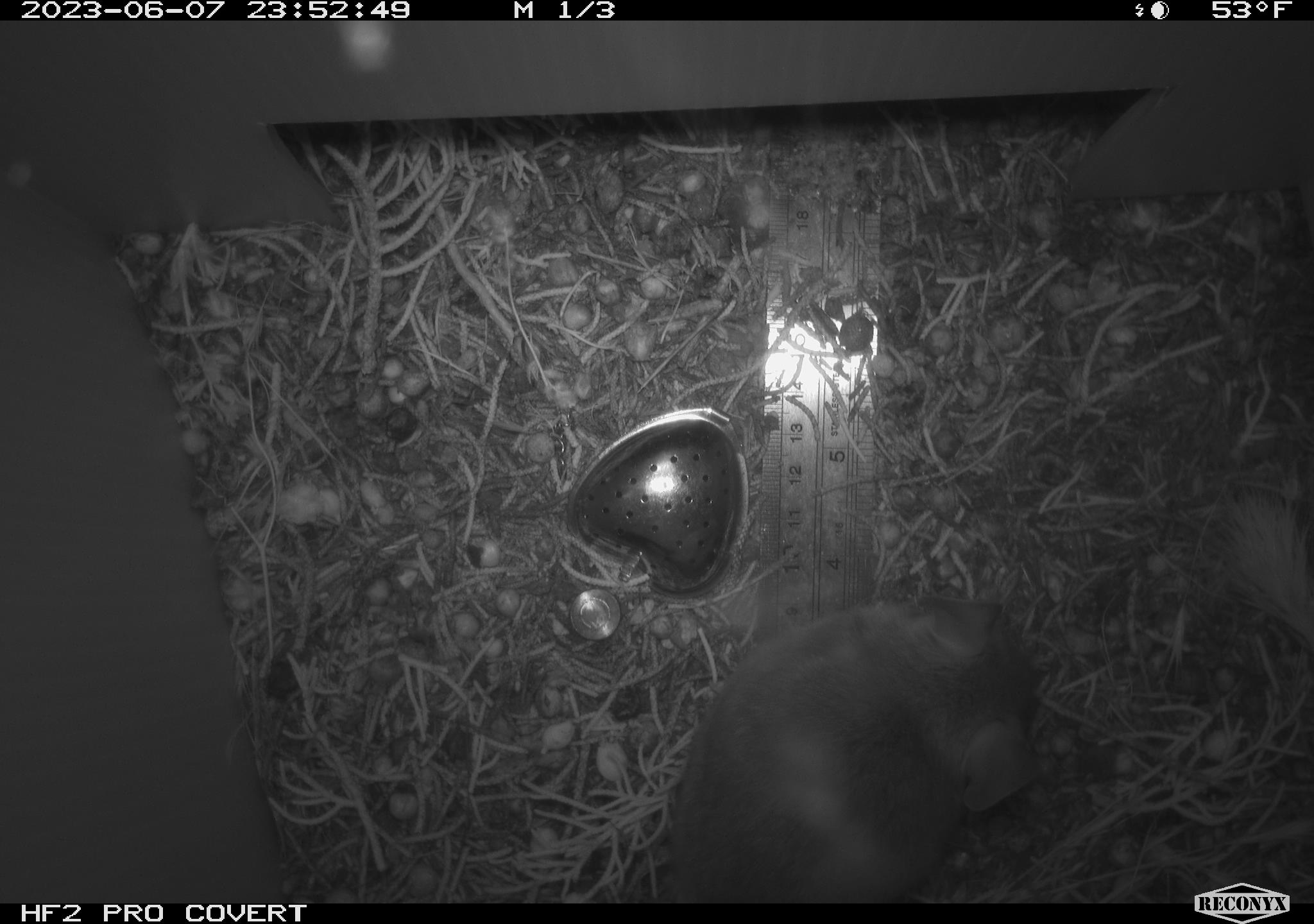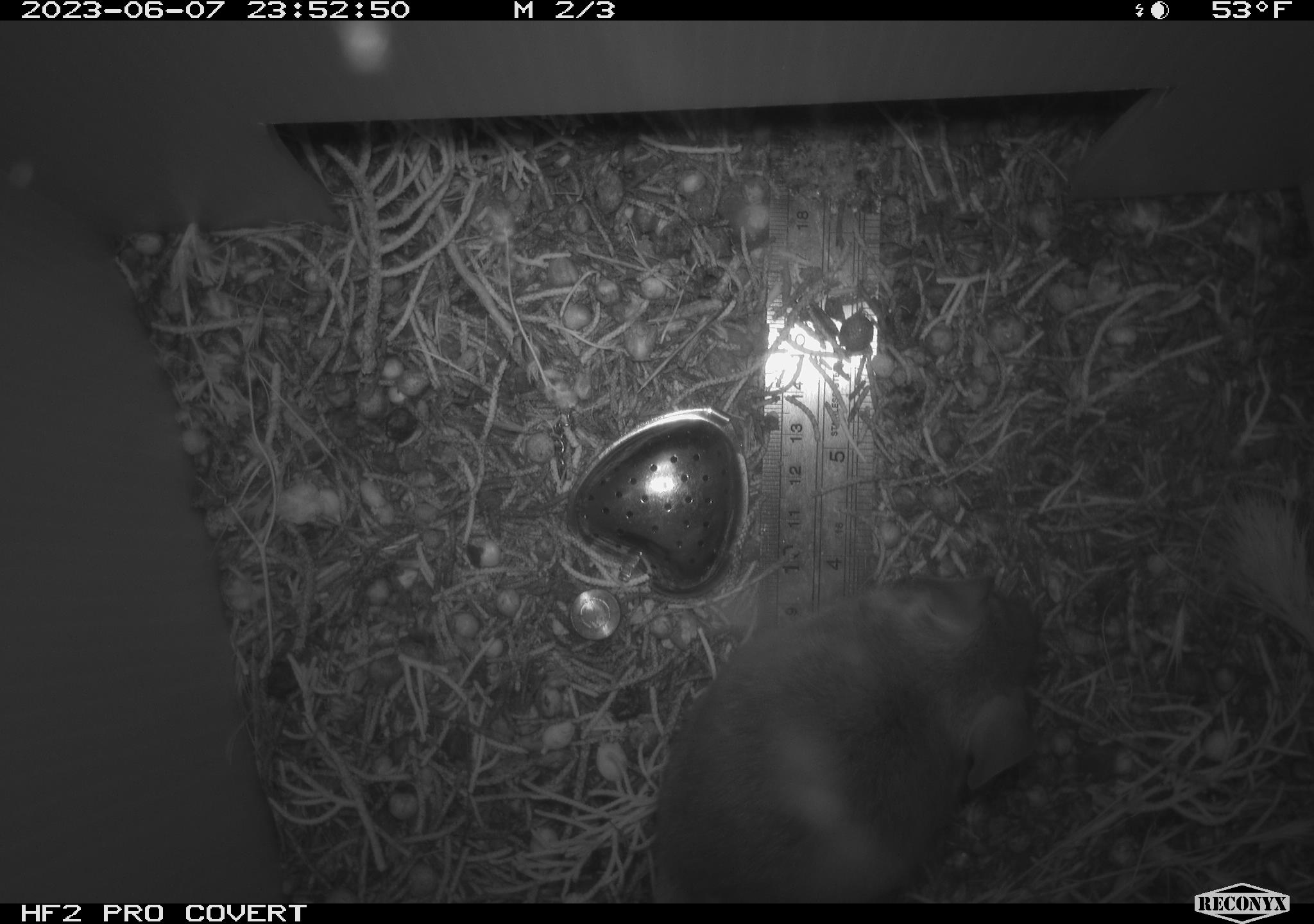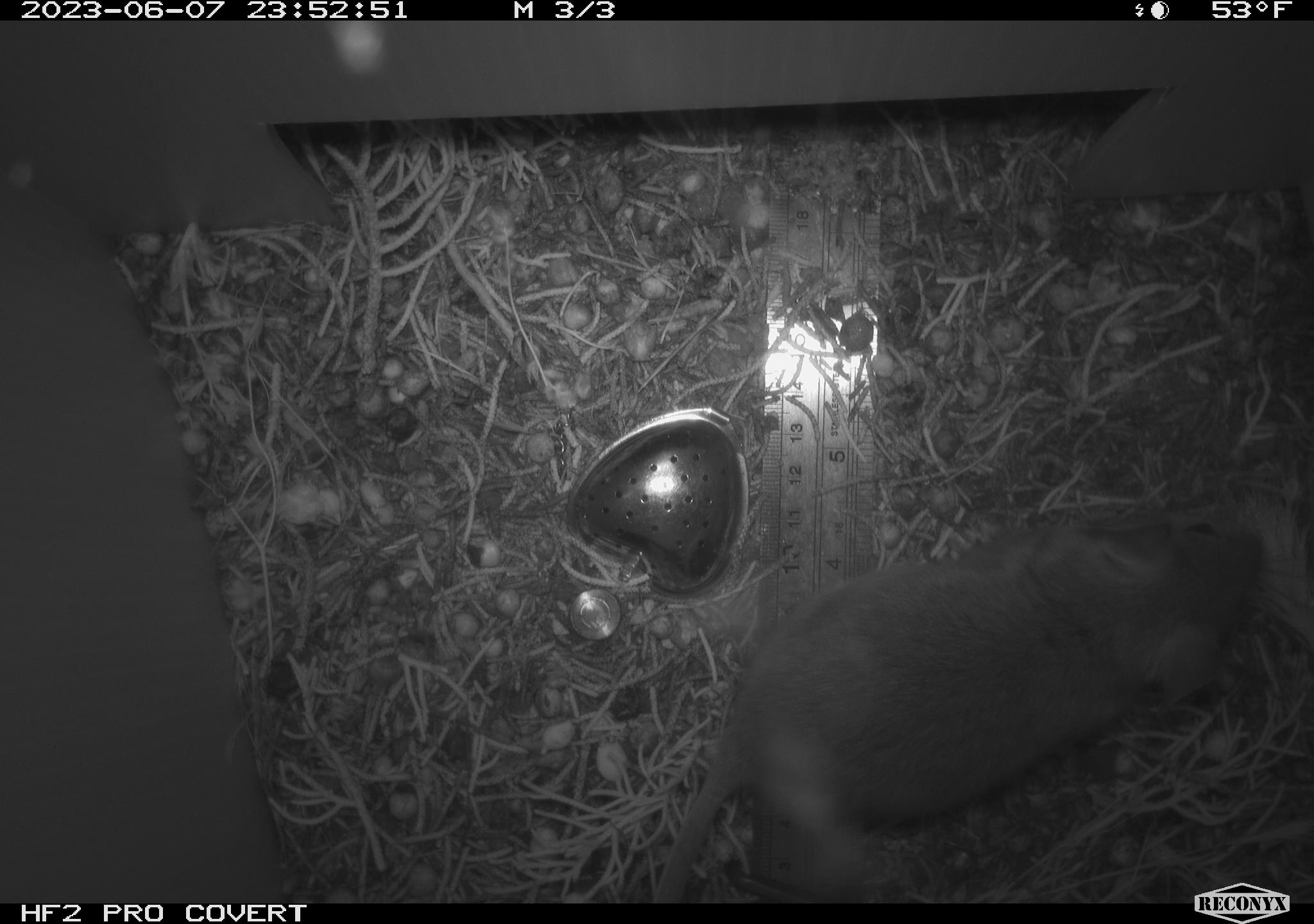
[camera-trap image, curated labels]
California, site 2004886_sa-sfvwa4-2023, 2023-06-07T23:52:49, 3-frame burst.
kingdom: Animalia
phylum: Chordata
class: Mammalia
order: Rodentia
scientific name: Rodentia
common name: rodent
Rodent (Rodentia).